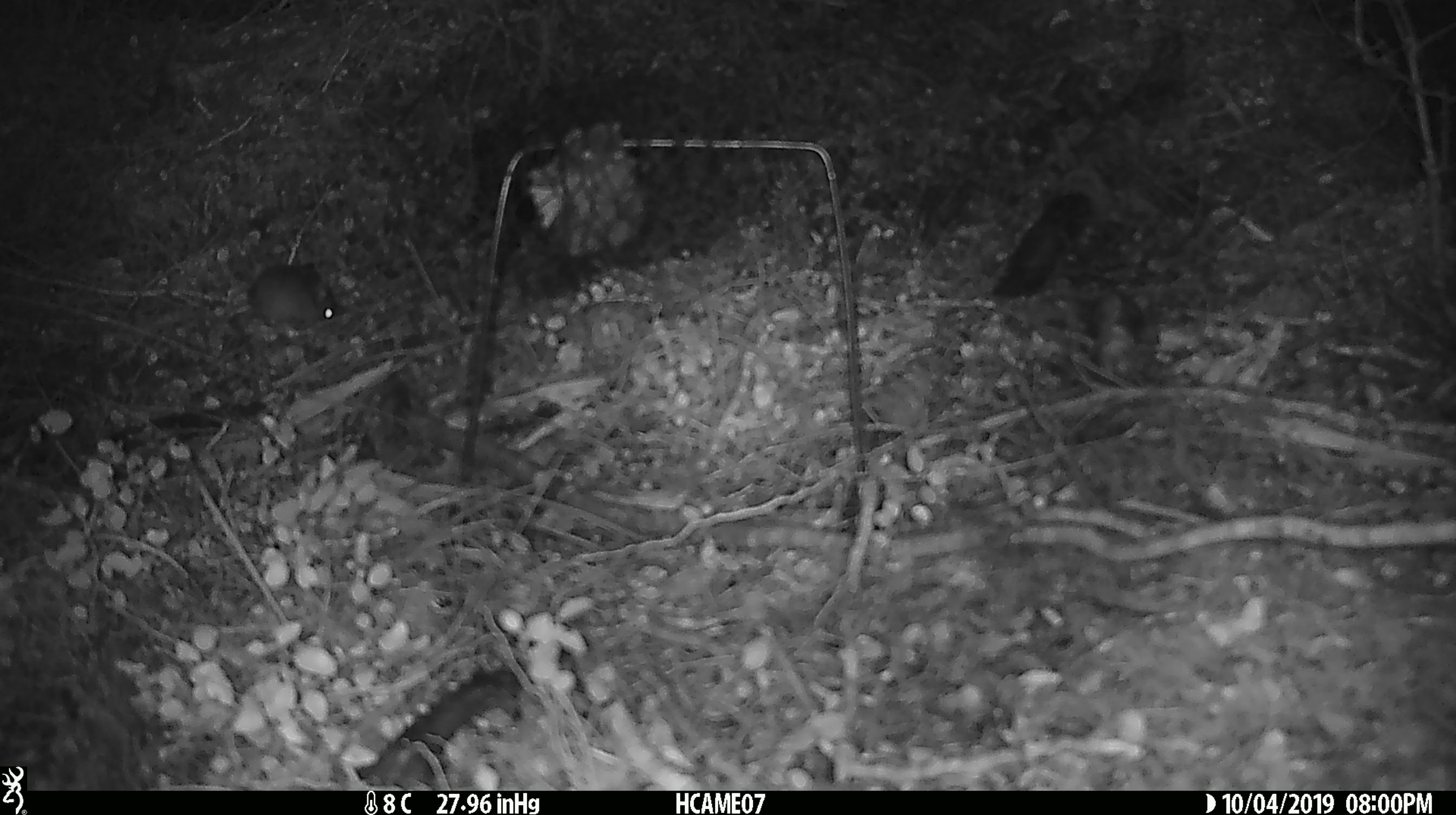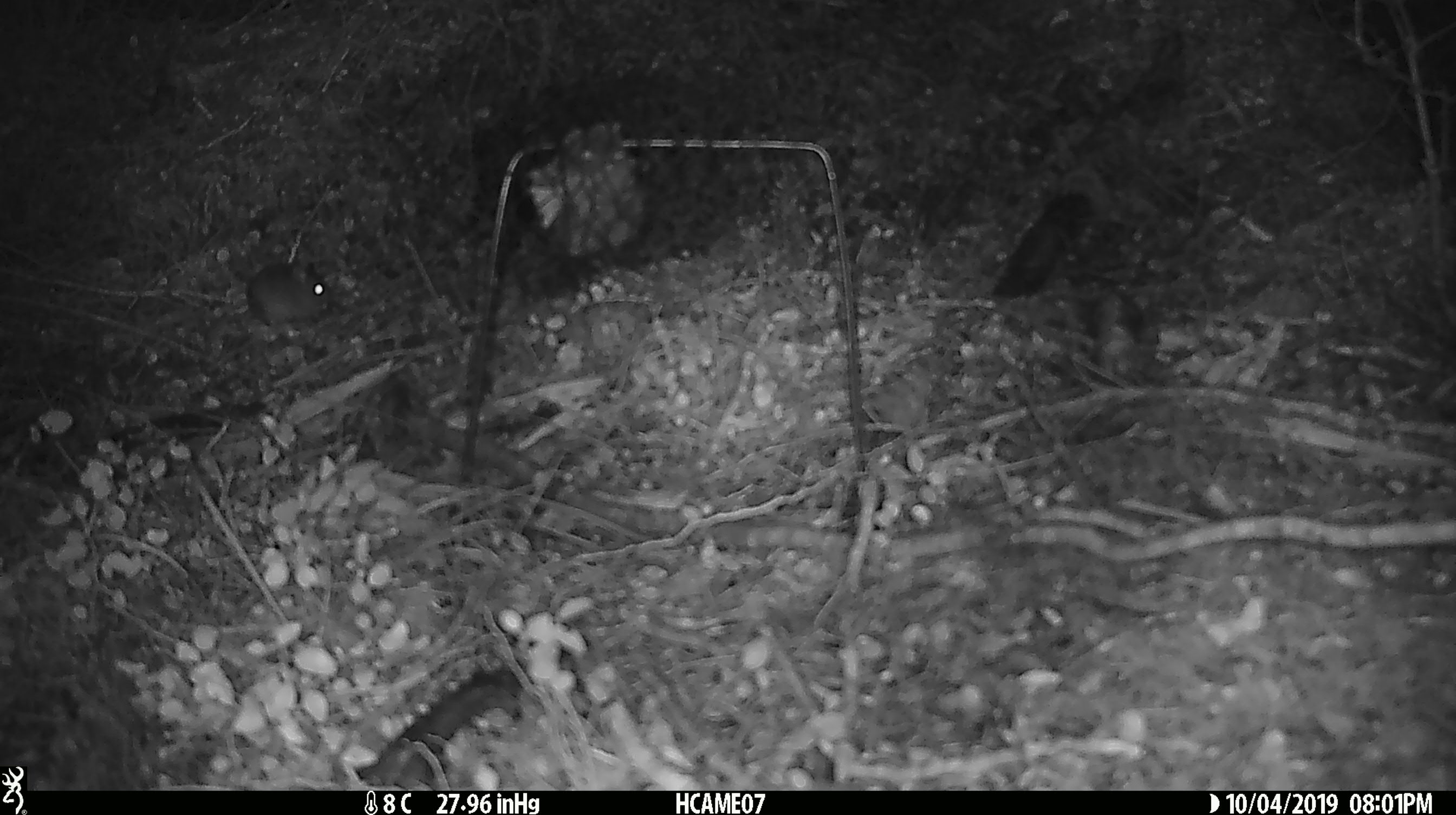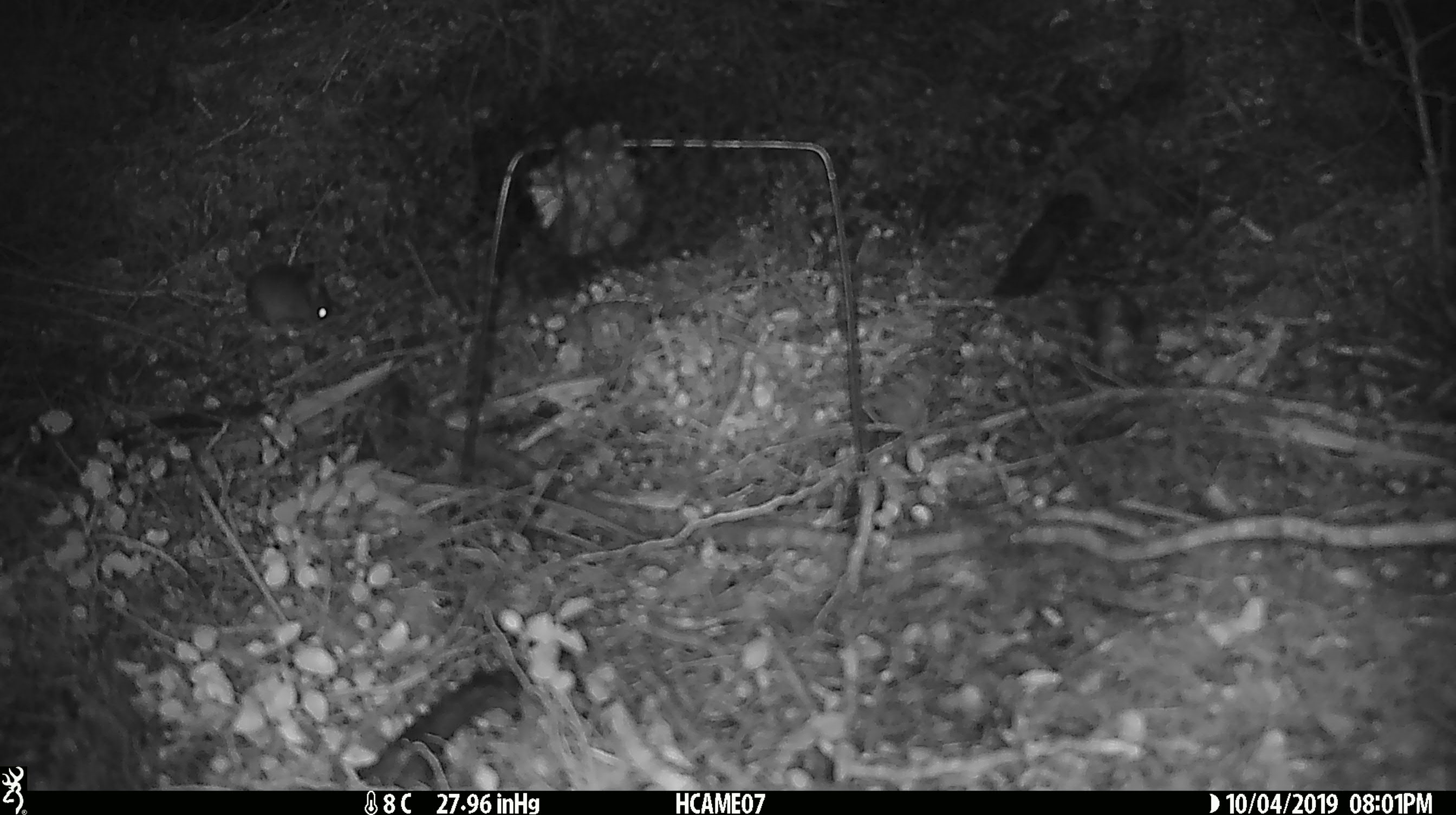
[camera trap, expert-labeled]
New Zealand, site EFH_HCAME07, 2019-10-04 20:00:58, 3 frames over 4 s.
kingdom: Animalia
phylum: Chordata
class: Mammalia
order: Rodentia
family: Muridae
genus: Mus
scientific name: Mus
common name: mouse